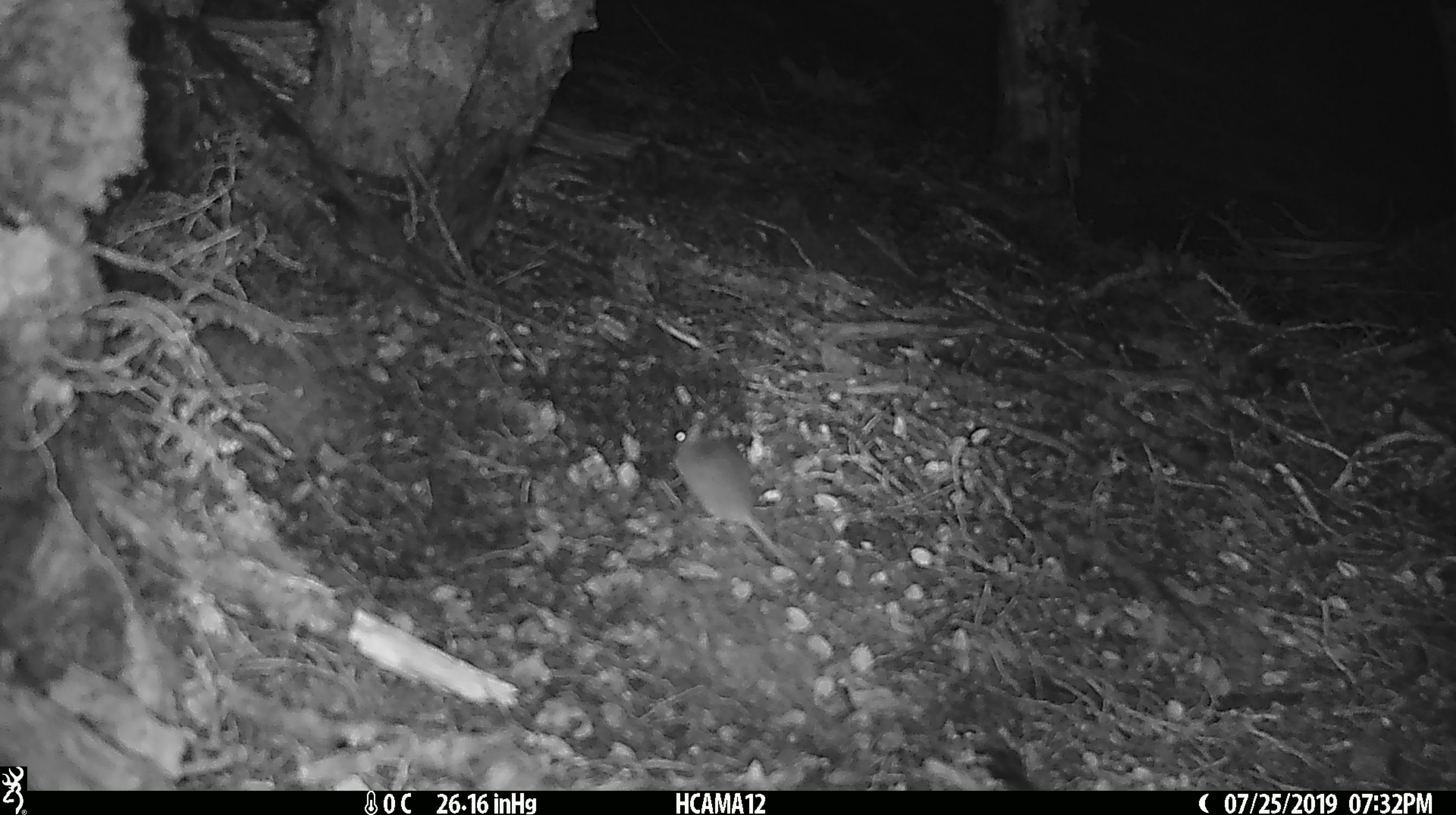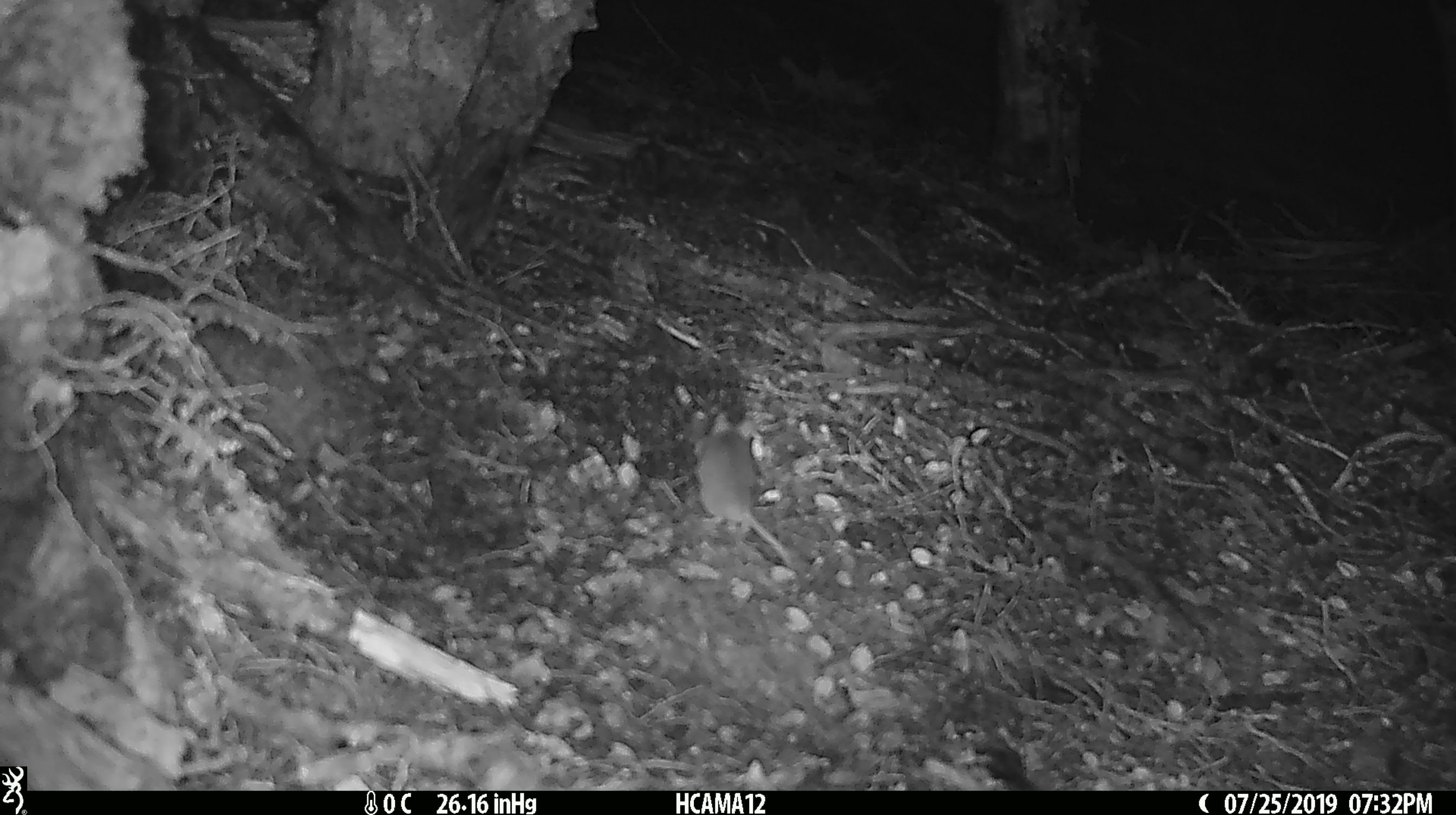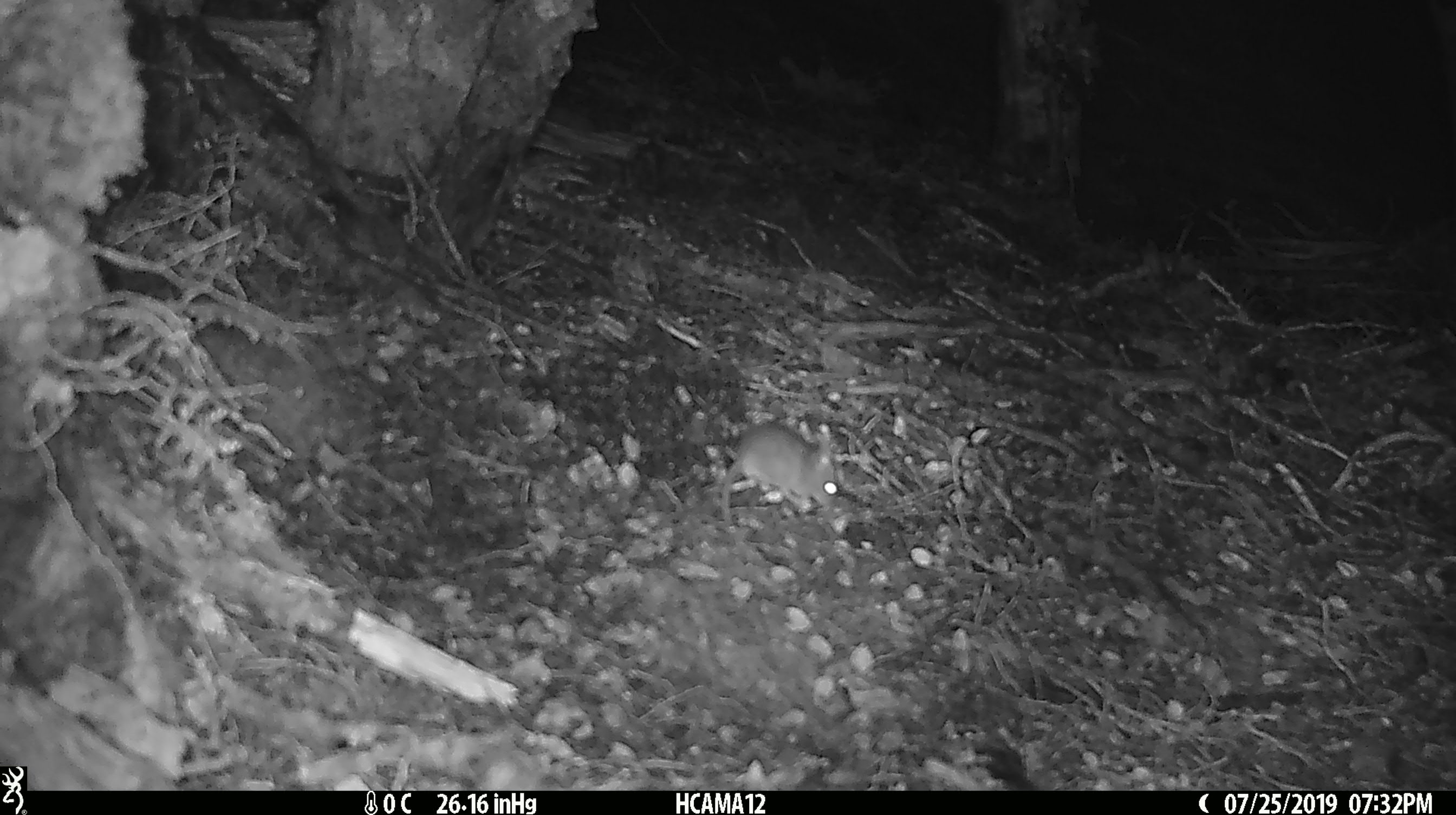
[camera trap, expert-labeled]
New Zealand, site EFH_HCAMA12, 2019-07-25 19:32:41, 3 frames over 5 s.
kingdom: Animalia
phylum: Chordata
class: Mammalia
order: Rodentia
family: Muridae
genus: Mus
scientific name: Mus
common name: mouse